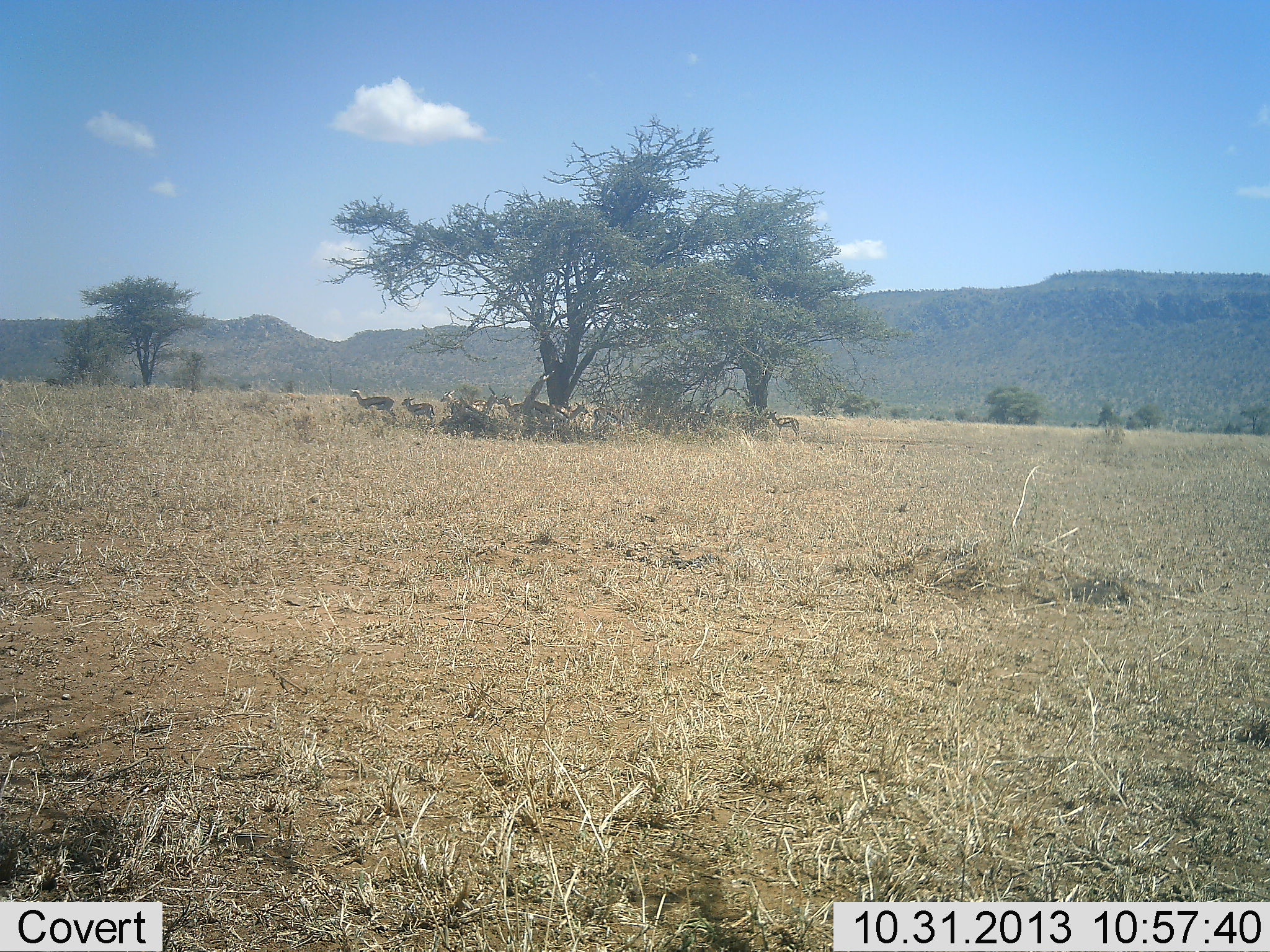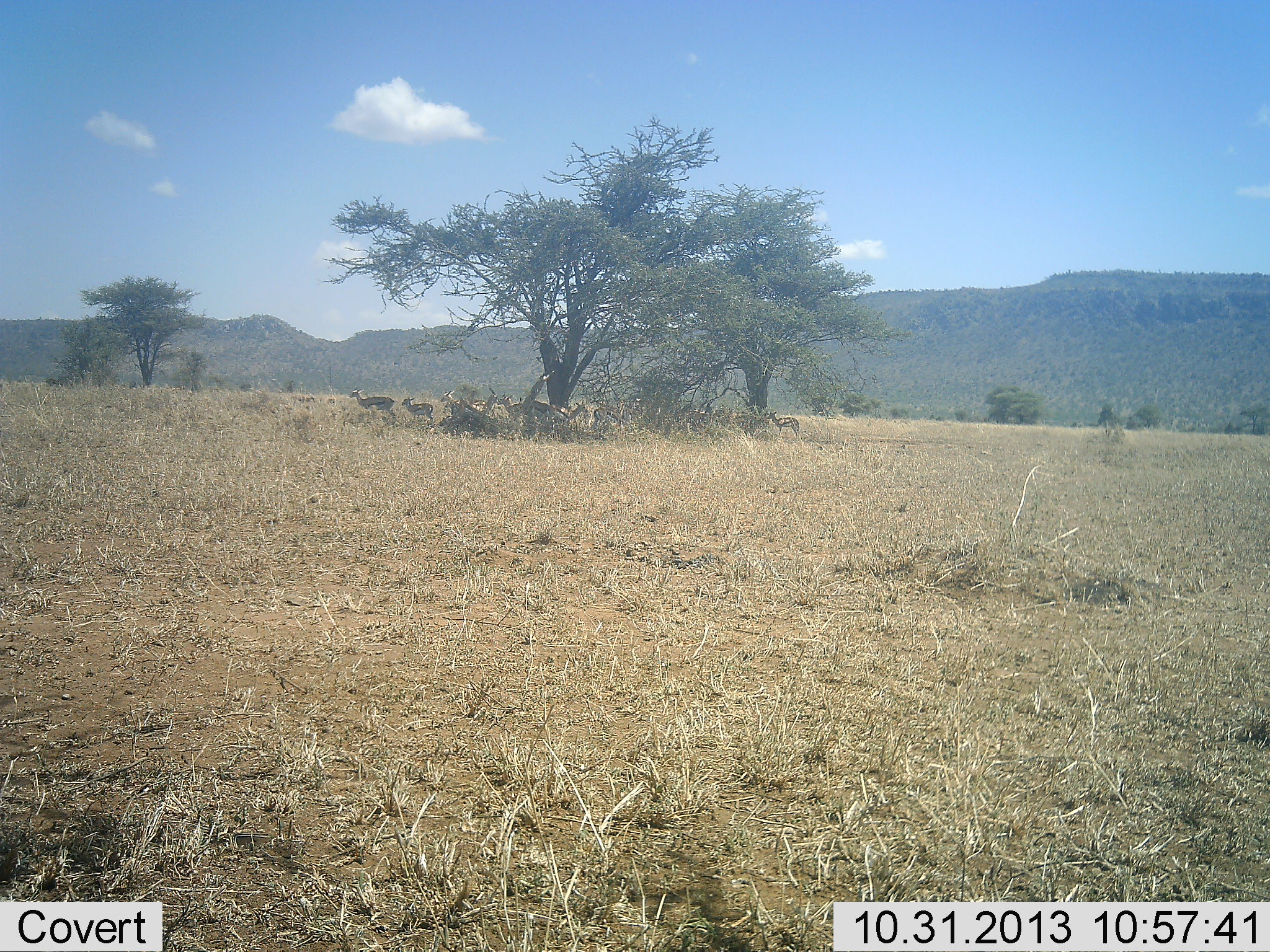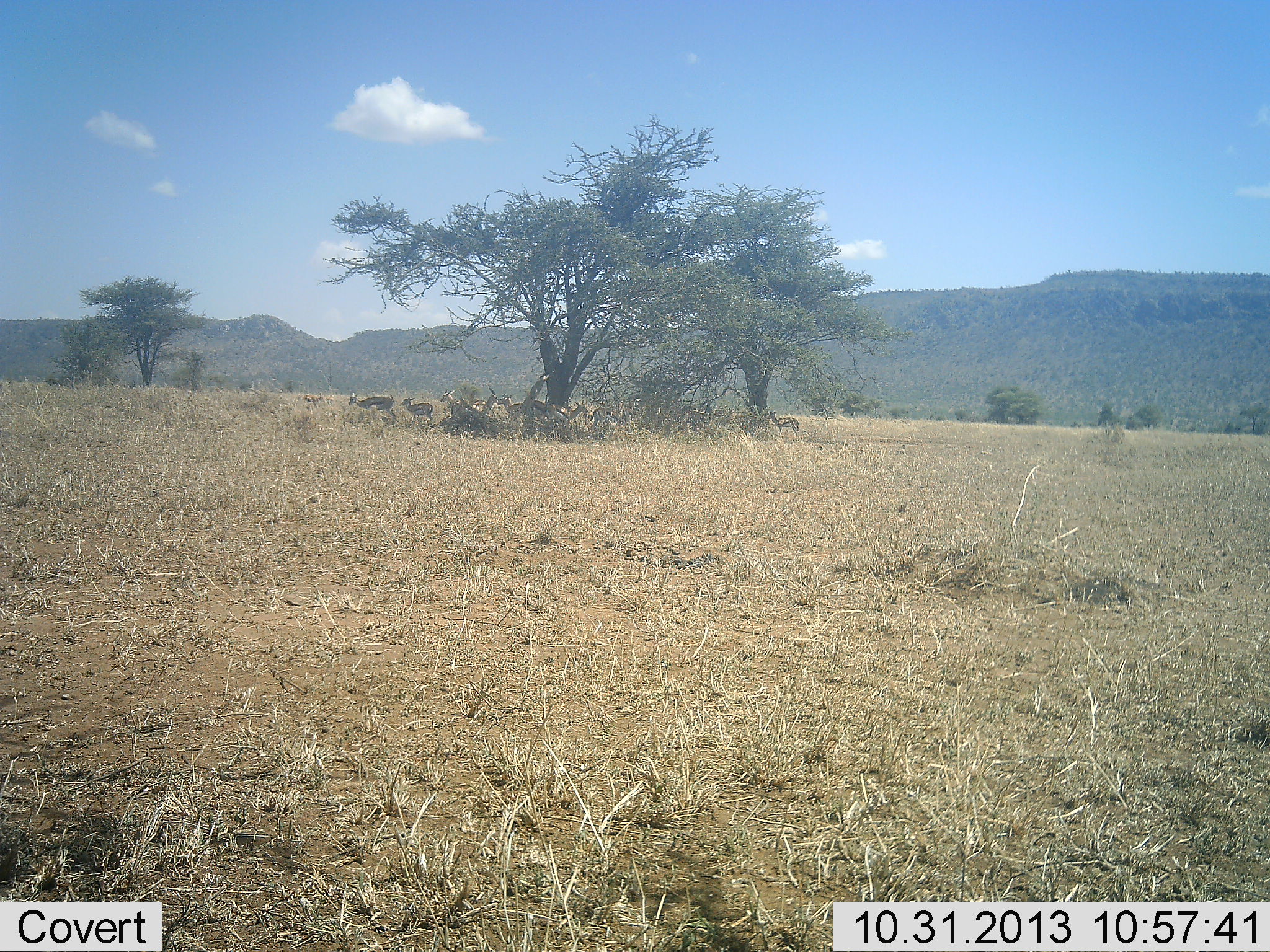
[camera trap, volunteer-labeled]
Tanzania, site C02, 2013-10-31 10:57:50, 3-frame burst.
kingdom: Animalia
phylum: Chordata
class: Mammalia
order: Artiodactyla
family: Bovidae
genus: Eudorcas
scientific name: Eudorcas thomsonii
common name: thomson's gazelle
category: gazellethomsons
Gazellethomsons (thomson's gazelle) (Eudorcas thomsonii), count 7. Behavior (volunteer vote fractions): standing 100%, resting 30%, moving 20%, interacting 0%. Young present (vote fraction): 0%. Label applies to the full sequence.